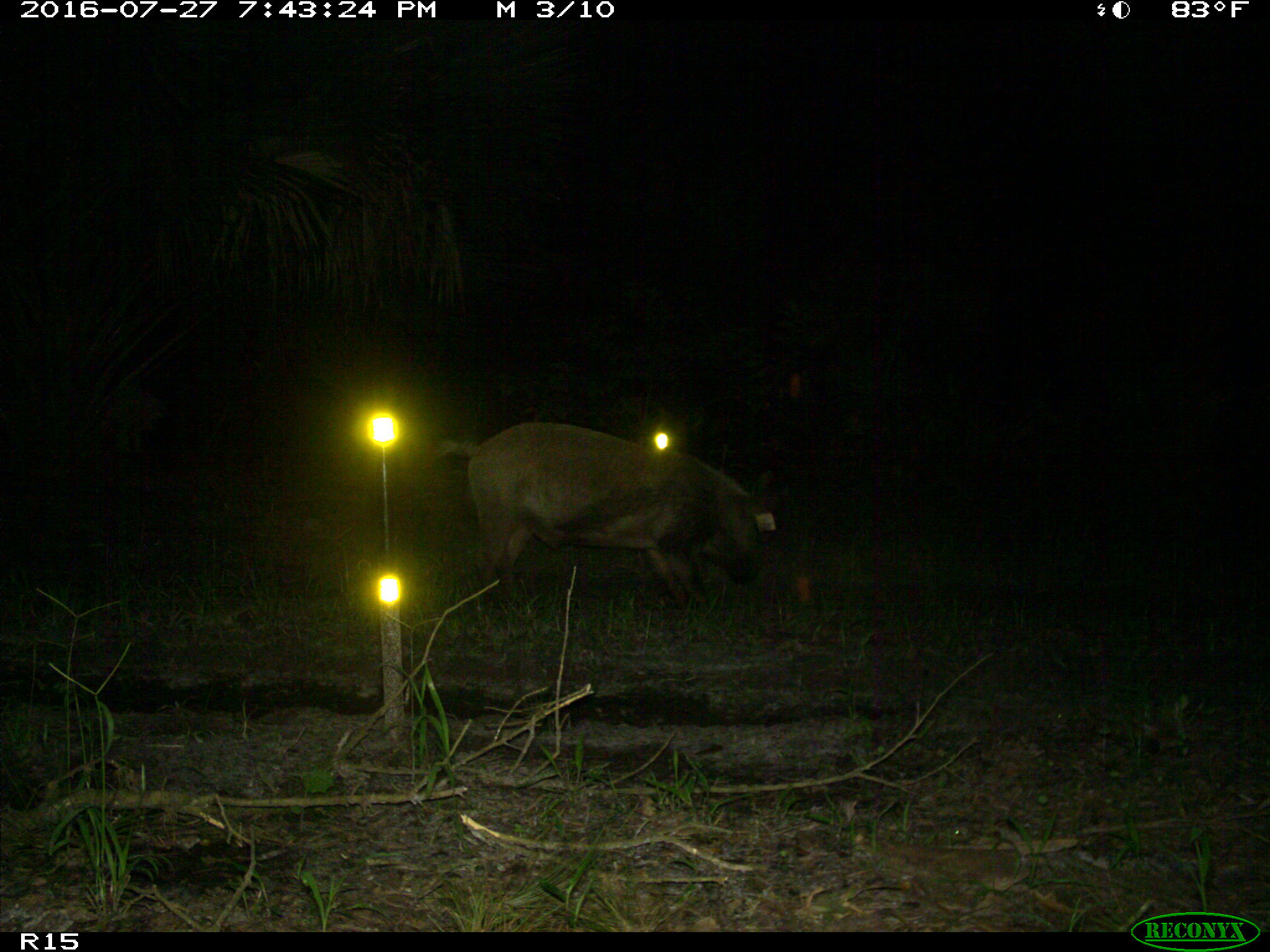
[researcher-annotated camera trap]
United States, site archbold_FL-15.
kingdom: Animalia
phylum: Chordata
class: Mammalia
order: Artiodactyla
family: Suidae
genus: Sus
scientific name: Sus scrofa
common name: wild boar